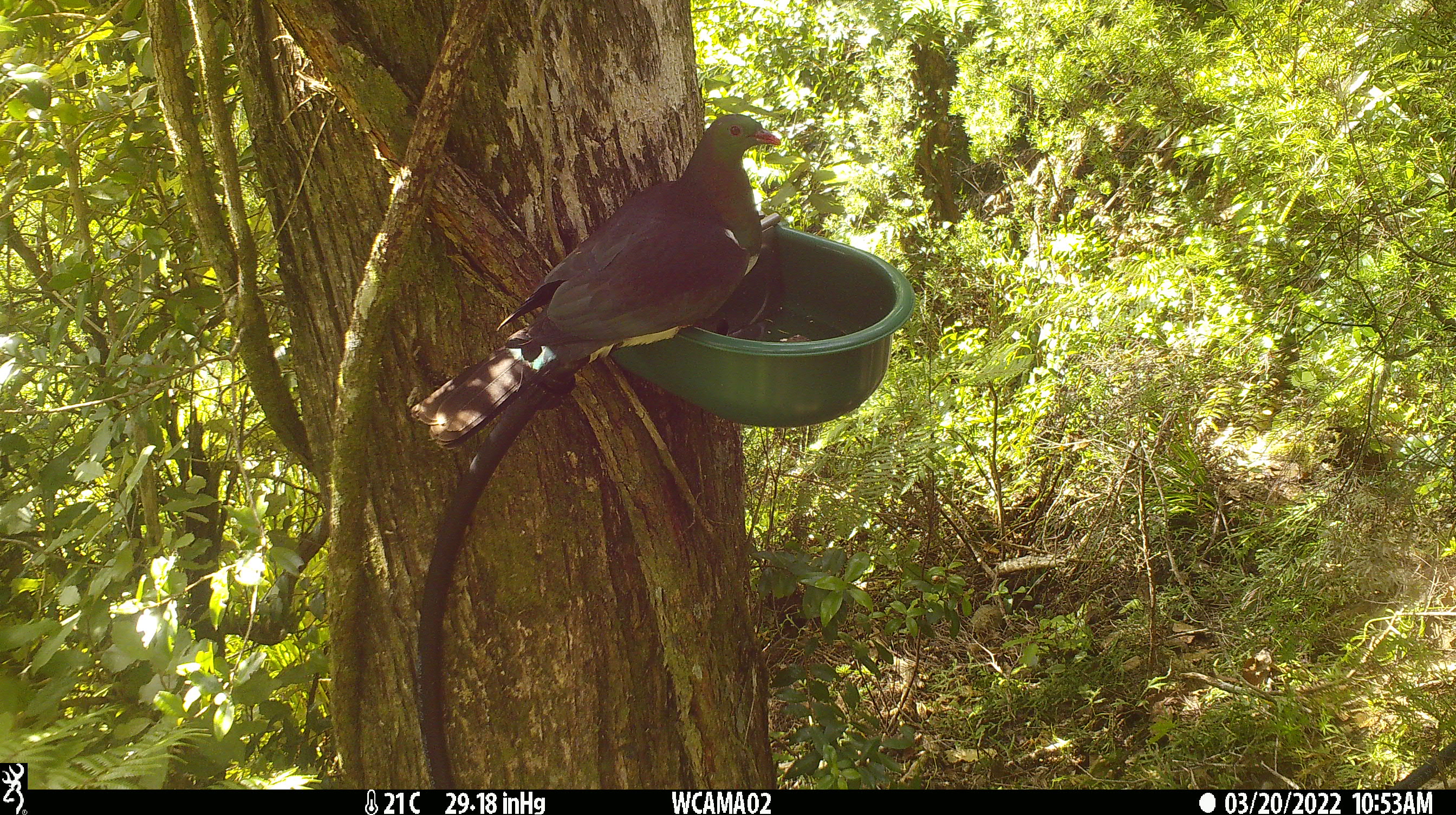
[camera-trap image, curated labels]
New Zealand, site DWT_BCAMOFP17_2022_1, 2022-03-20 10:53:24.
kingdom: Animalia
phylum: Chordata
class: Aves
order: Columbiformes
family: Columbidae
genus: Hemiphaga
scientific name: Hemiphaga novaeseelandiae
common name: new zealand pigeon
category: kereru